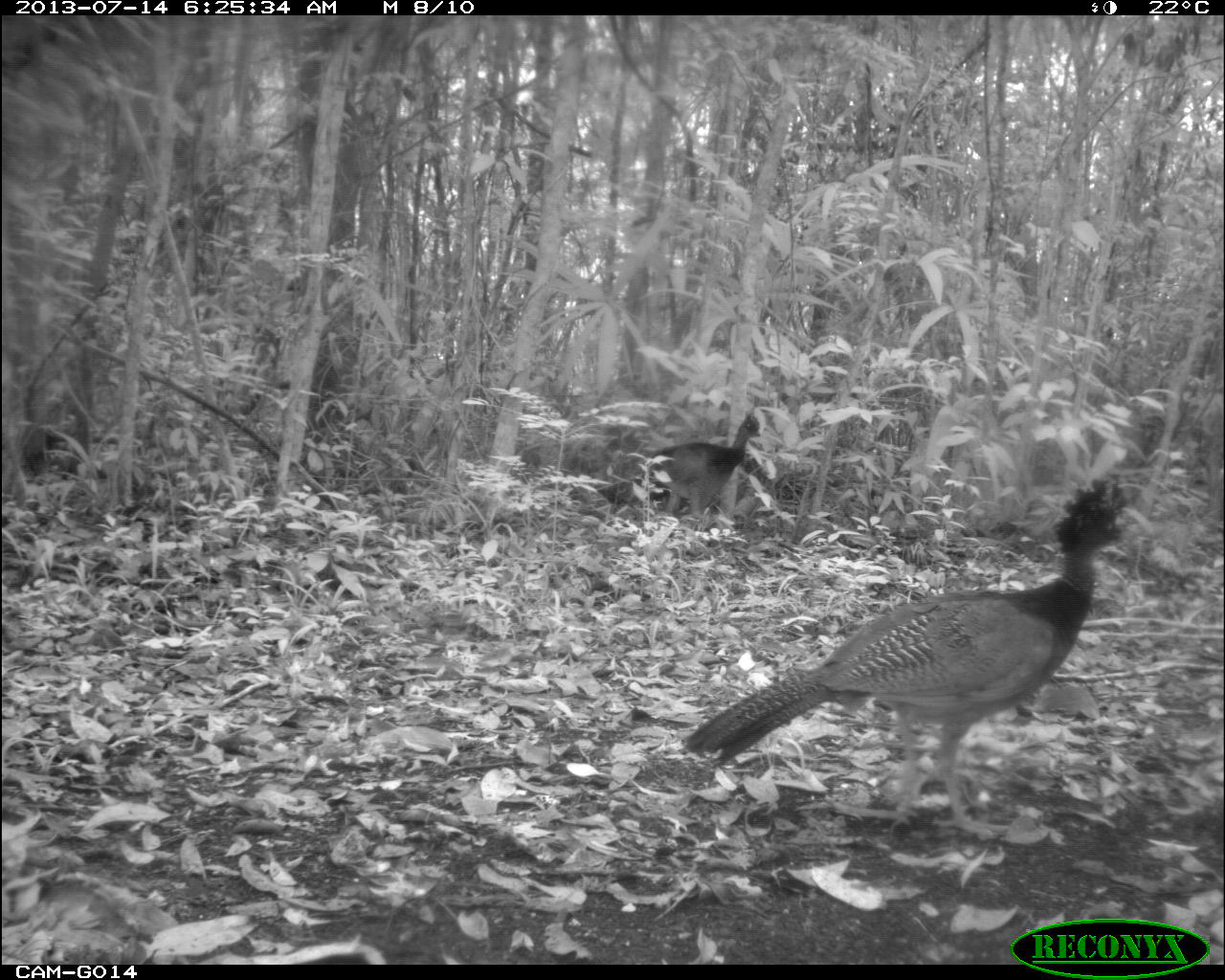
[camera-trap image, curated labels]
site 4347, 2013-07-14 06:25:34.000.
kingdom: Animalia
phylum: Chordata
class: Aves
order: Galliformes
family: Cracidae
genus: Crax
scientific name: Crax rubra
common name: great curassow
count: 2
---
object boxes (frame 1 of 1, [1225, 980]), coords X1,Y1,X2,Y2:
crax rubra: 681,474,1128,834; 593,402,762,528